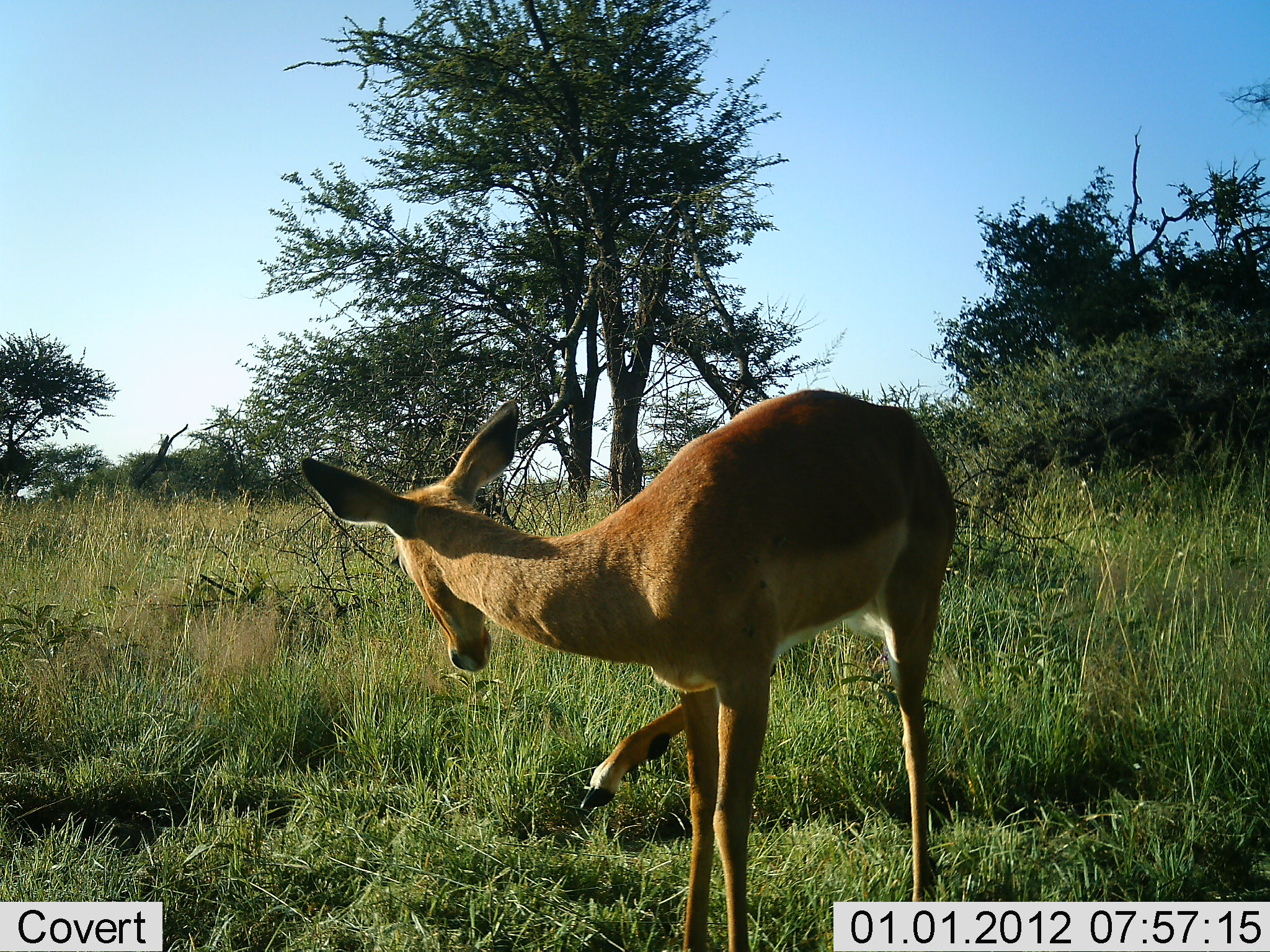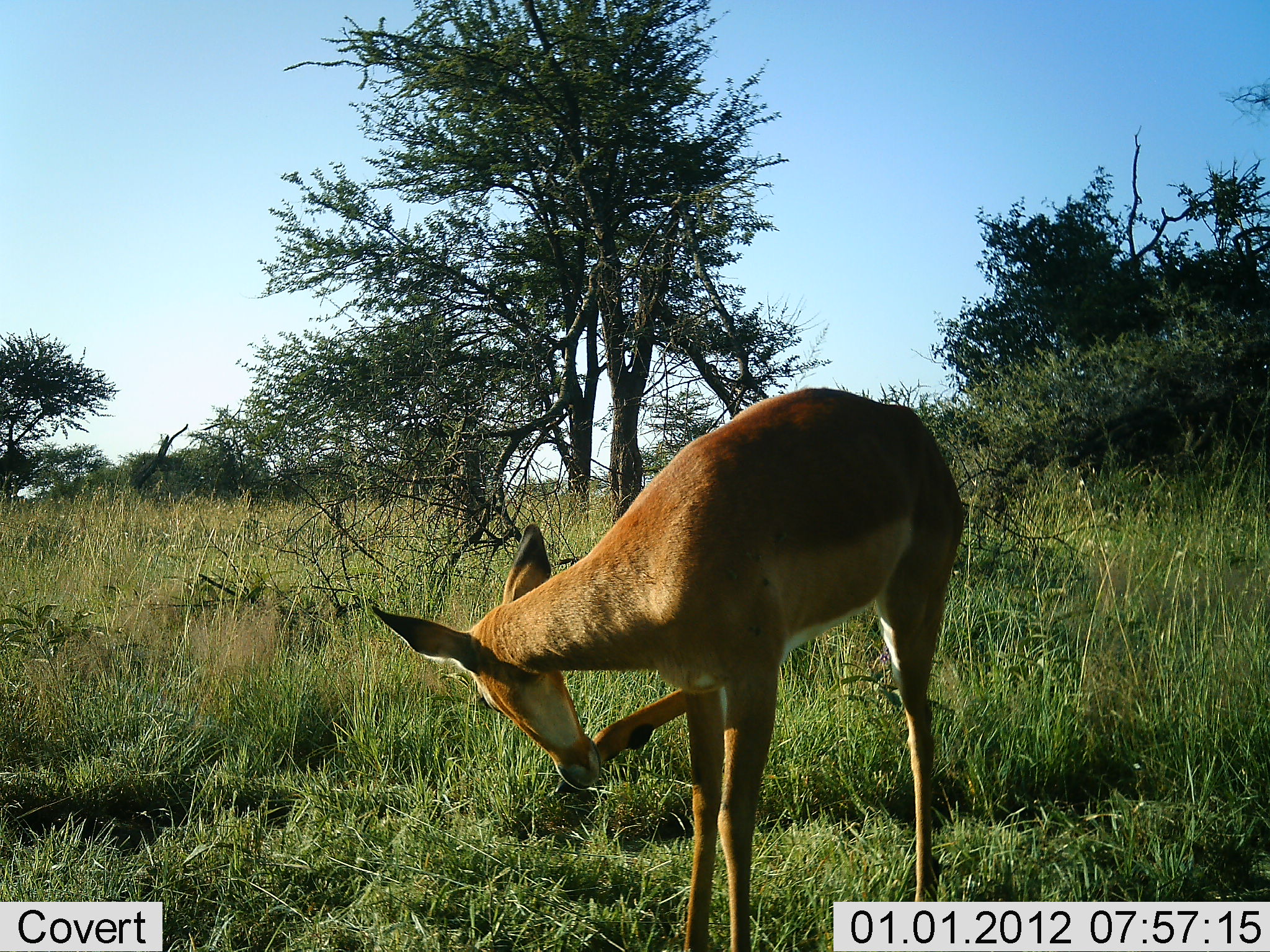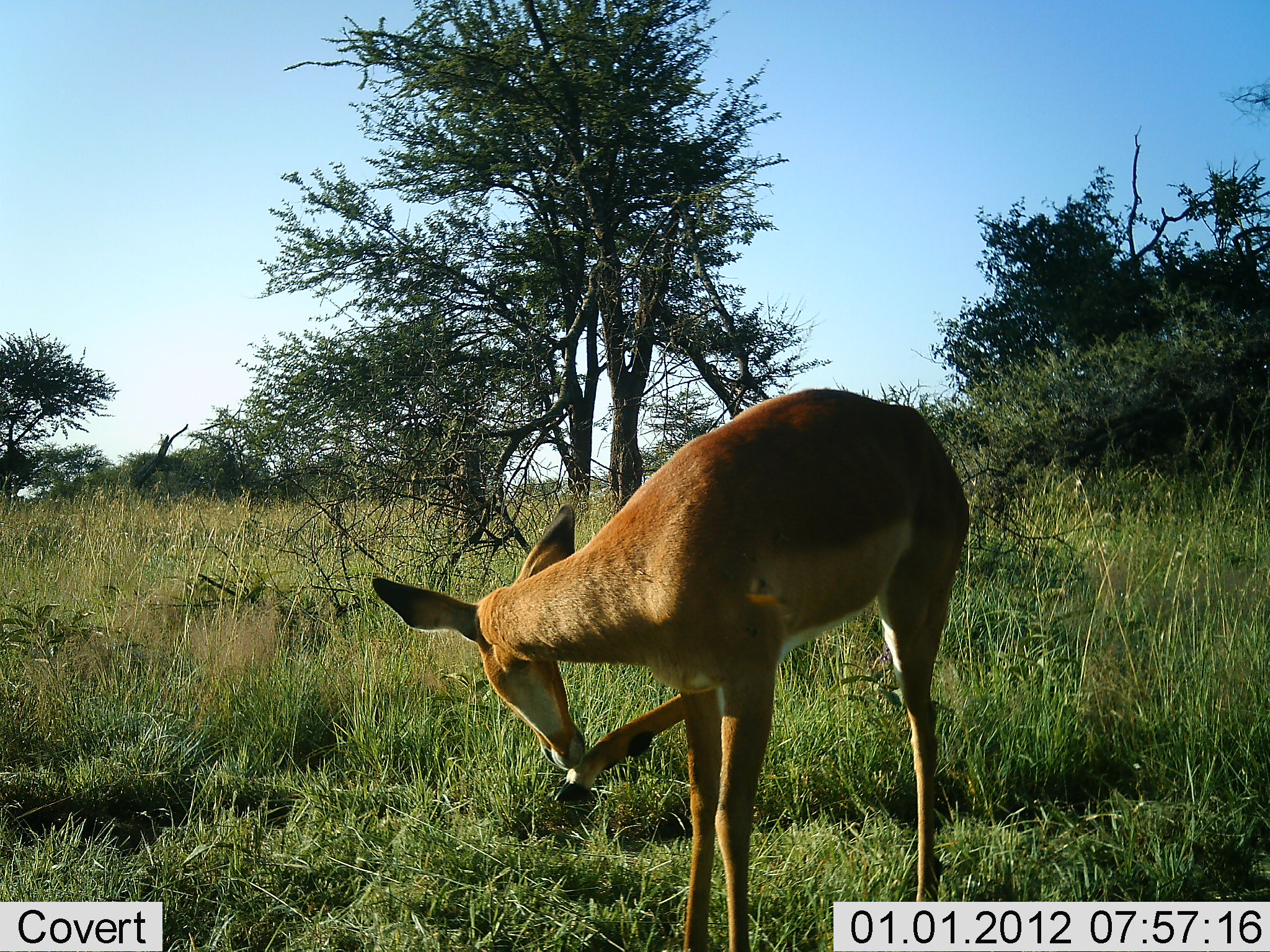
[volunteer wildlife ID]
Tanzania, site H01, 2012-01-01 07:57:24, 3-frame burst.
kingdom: Animalia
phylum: Chordata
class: Mammalia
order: Artiodactyla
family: Bovidae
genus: Aepyceros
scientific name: Aepyceros melampus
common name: impala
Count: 1.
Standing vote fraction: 93%.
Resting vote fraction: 7%.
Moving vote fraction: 7%.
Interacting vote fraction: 0%.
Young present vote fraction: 0%.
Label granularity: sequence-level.